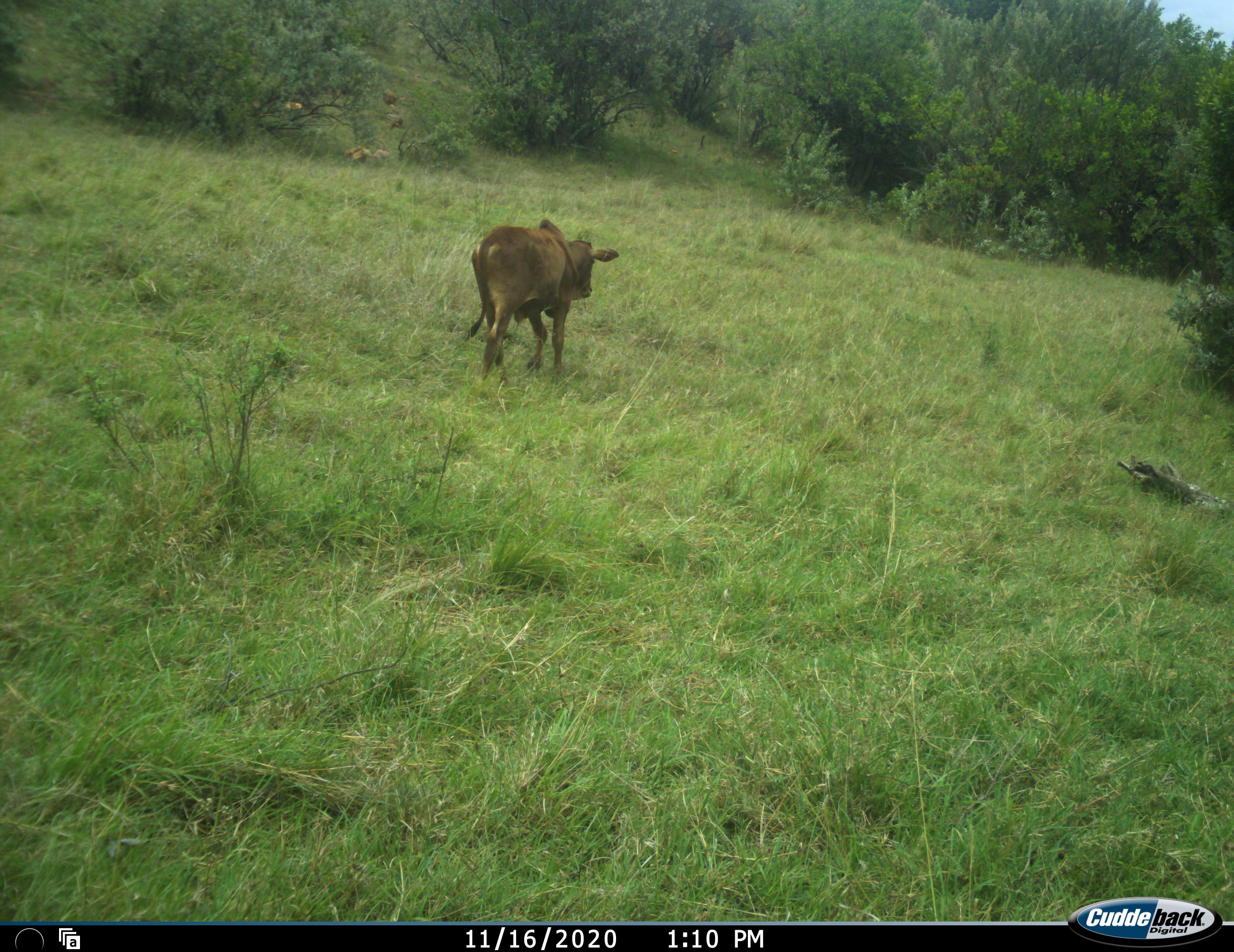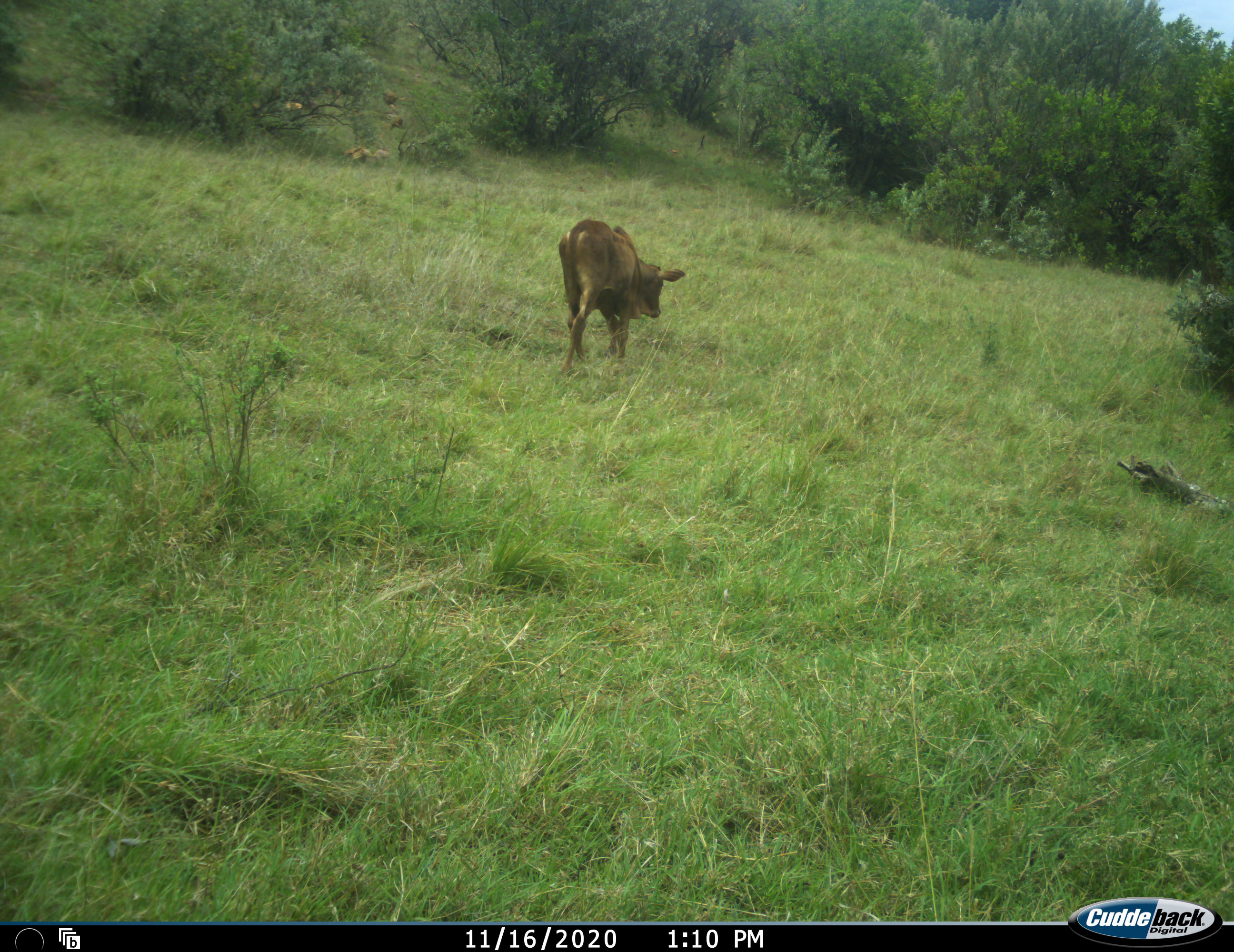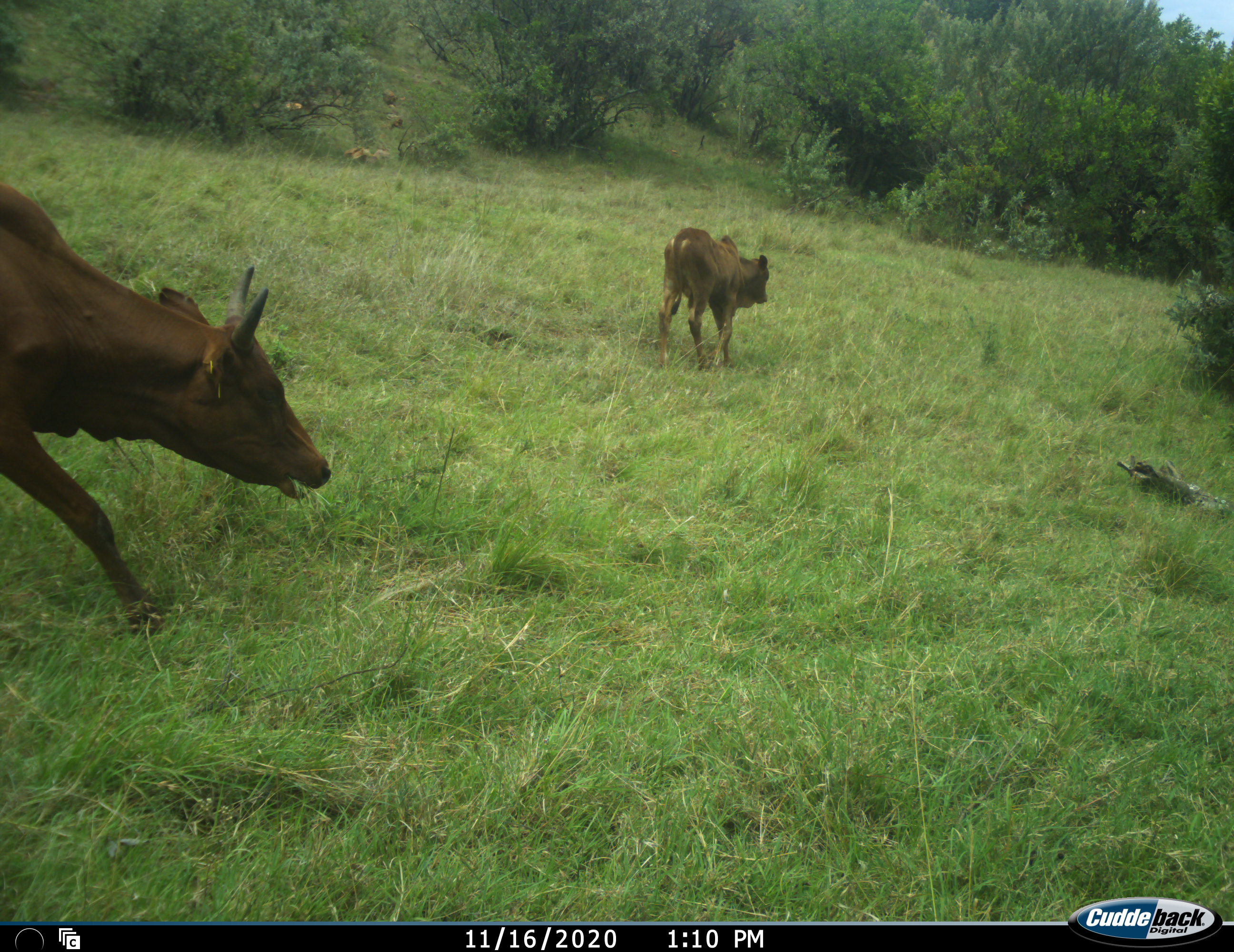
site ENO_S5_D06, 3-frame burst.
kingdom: Animalia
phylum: Chordata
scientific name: Vertebrata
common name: domestic animal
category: domesticanimal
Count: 2.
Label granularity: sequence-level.